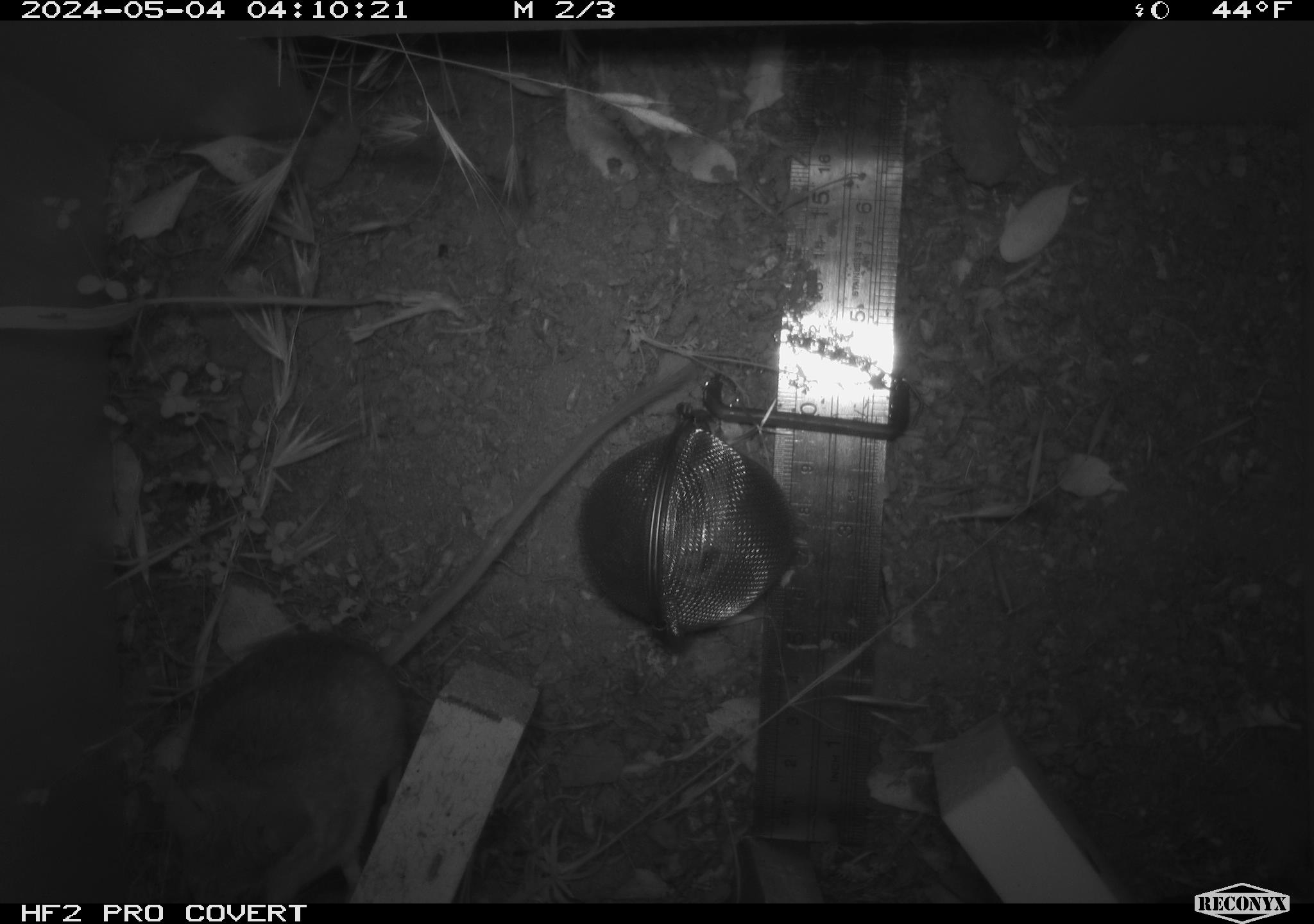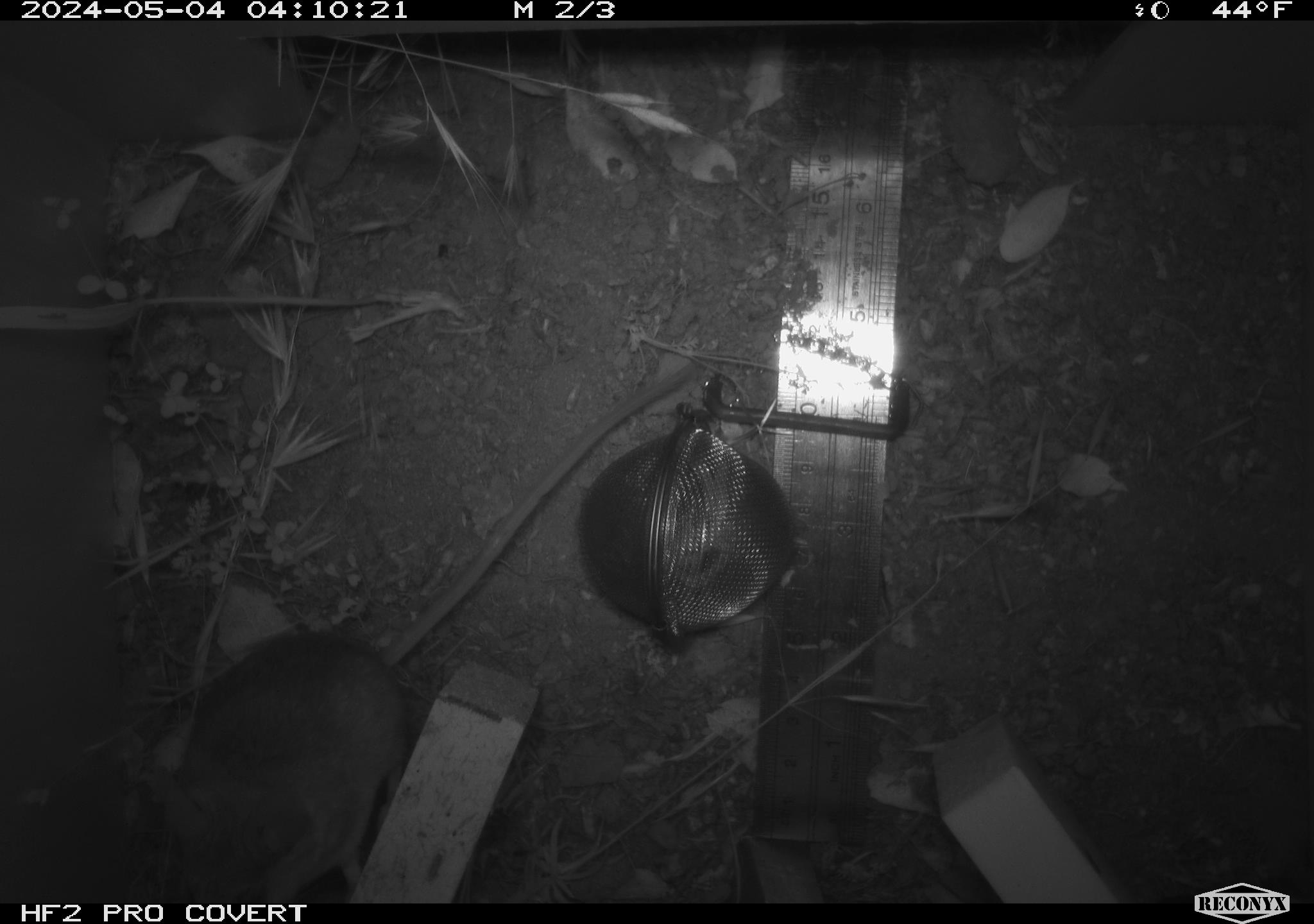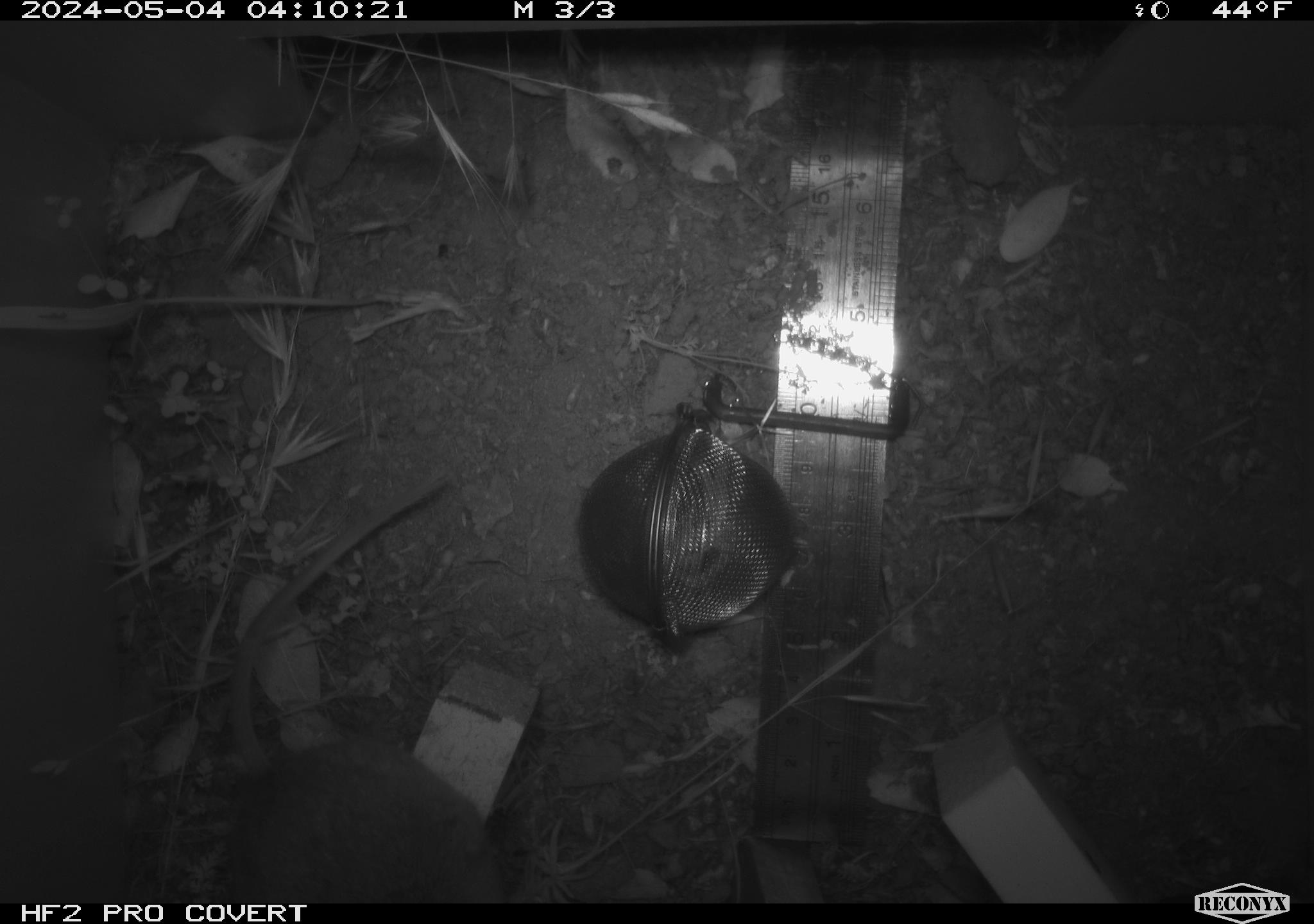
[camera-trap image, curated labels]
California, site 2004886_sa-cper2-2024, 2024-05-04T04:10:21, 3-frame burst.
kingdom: Animalia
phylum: Chordata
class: Mammalia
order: Rodentia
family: Heteromyidae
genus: Dipodomys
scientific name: Dipodomys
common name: kangaroo rats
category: dipodomys species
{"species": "dipodomys species (kangaroo rats) (Dipodomys)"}